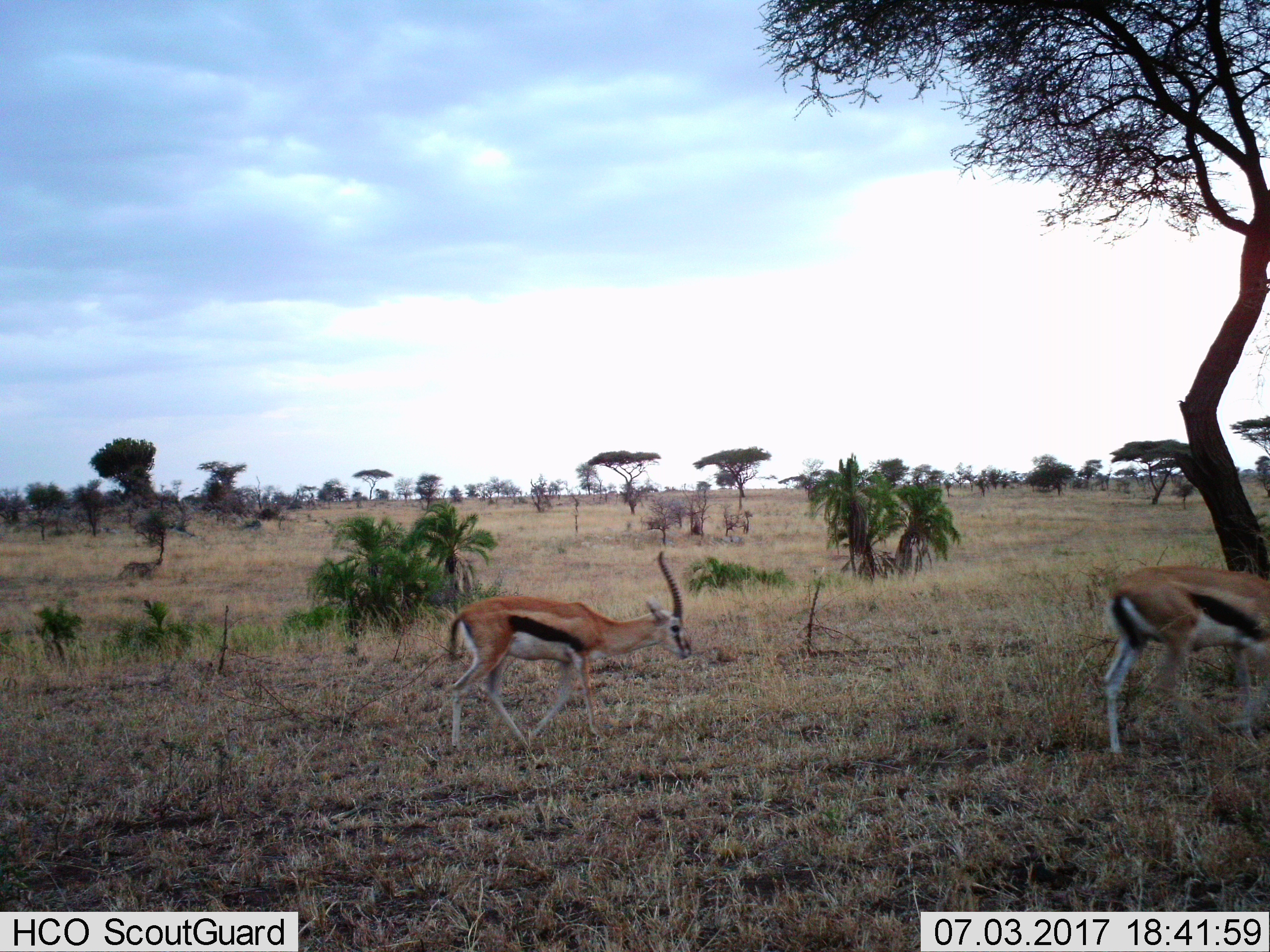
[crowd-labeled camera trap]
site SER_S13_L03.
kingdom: Animalia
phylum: Chordata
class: Mammalia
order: Artiodactyla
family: Bovidae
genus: Eudorcas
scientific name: Eudorcas thomsonii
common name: thomson's gazelle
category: gazellethomsons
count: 2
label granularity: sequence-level